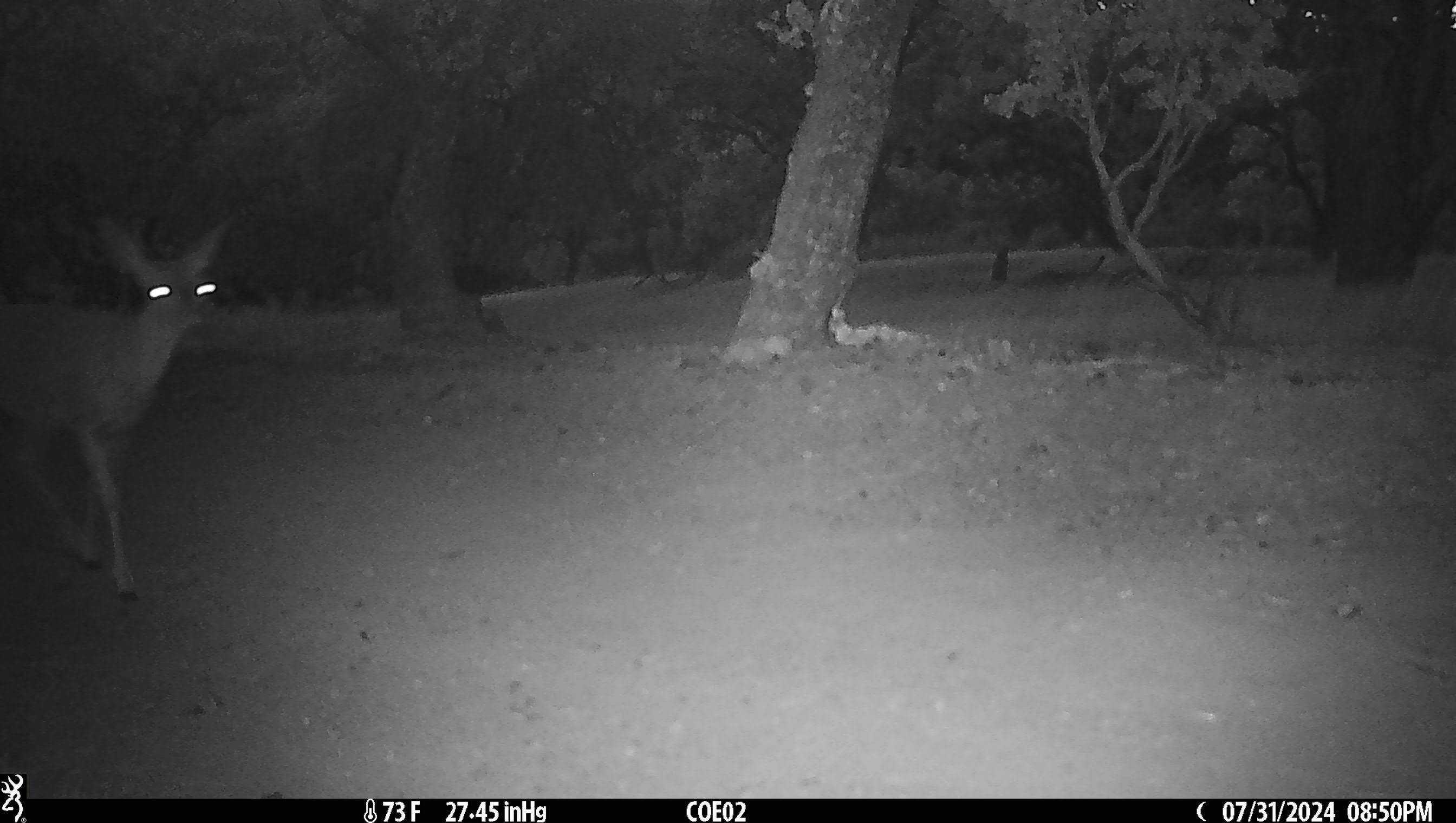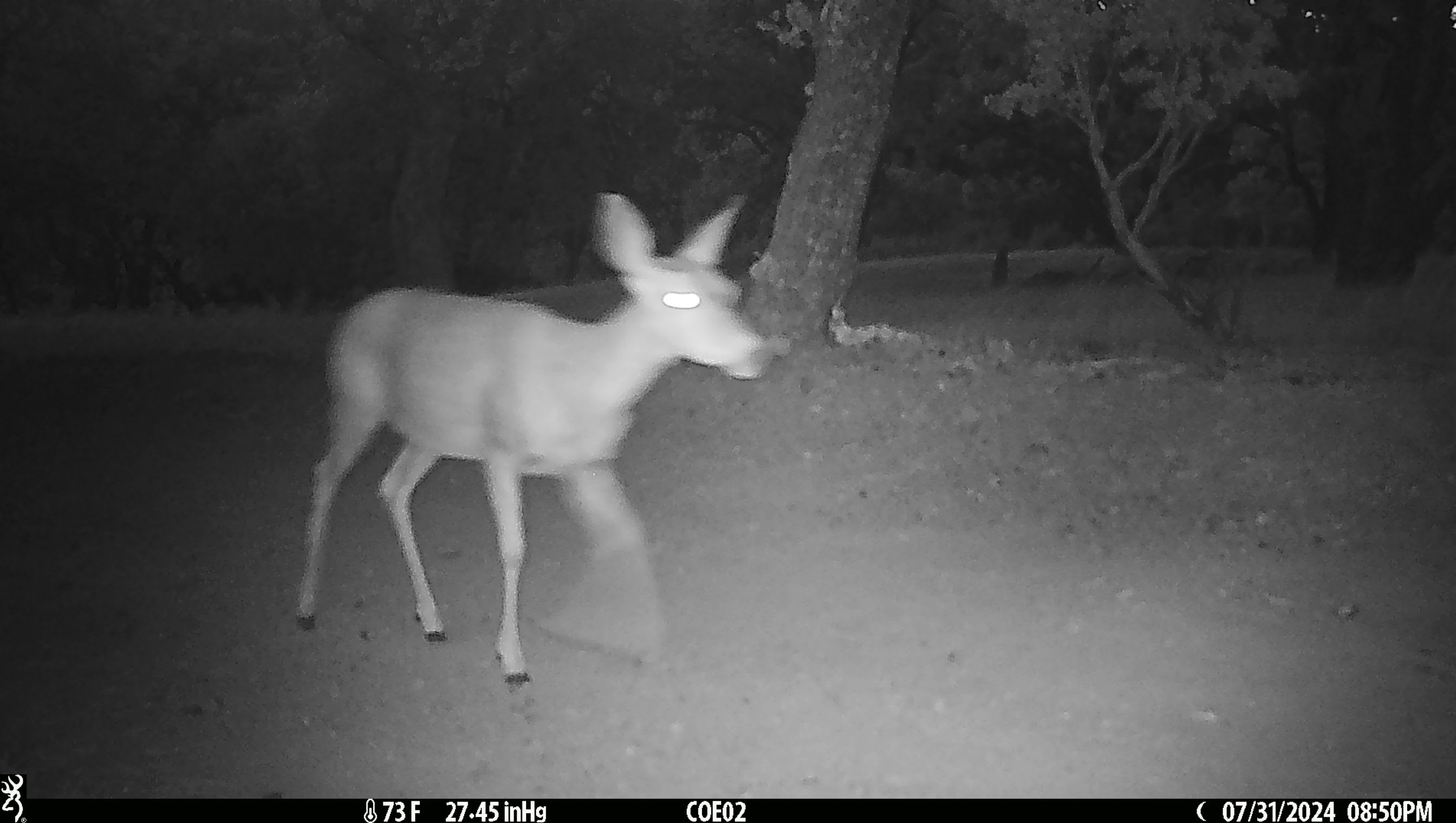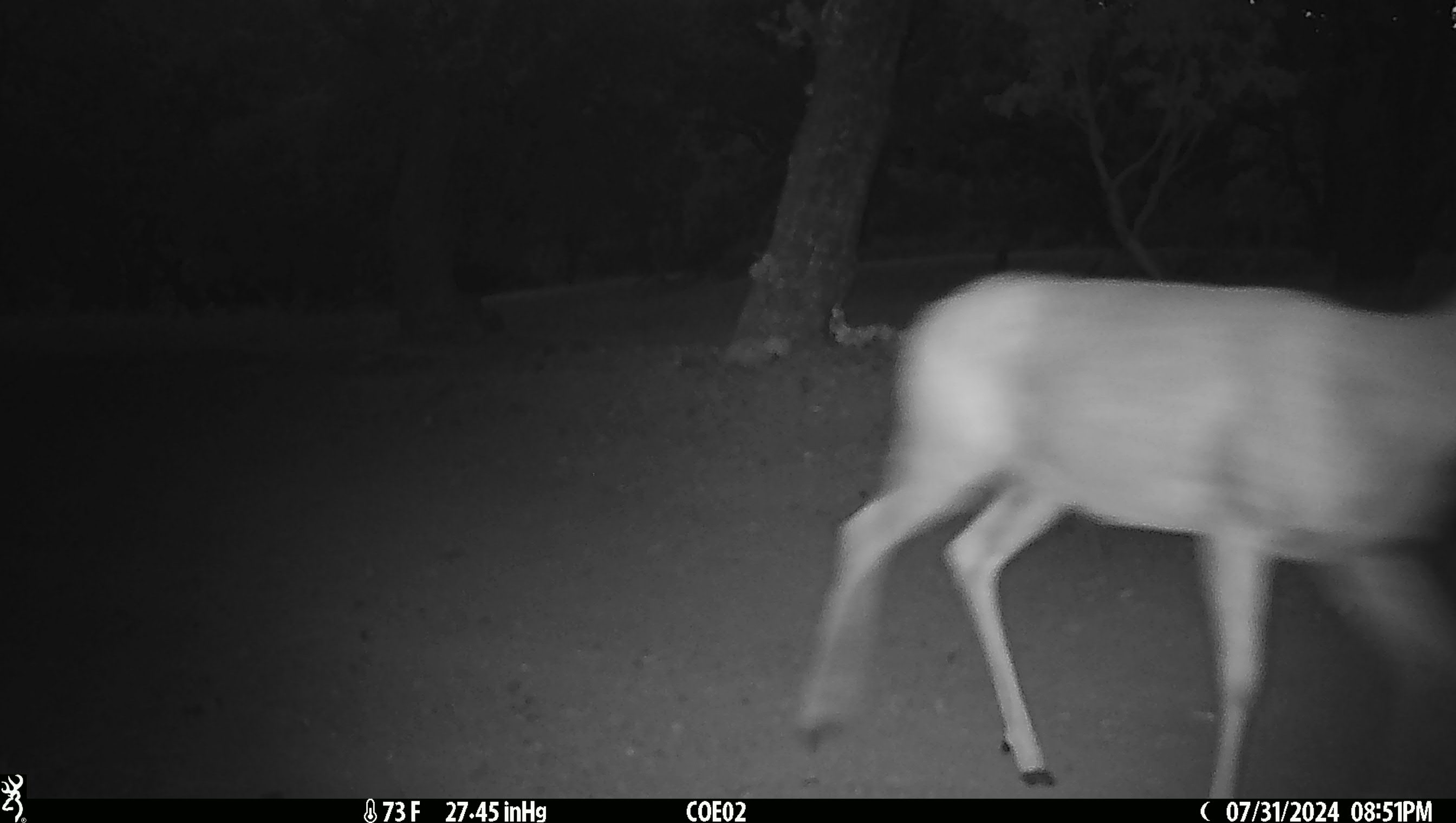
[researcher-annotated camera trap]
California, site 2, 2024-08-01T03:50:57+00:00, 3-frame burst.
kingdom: Animalia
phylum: Chordata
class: Mammalia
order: Artiodactyla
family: Cervidae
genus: Odocoileus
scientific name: Odocoileus hemionus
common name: mule deer